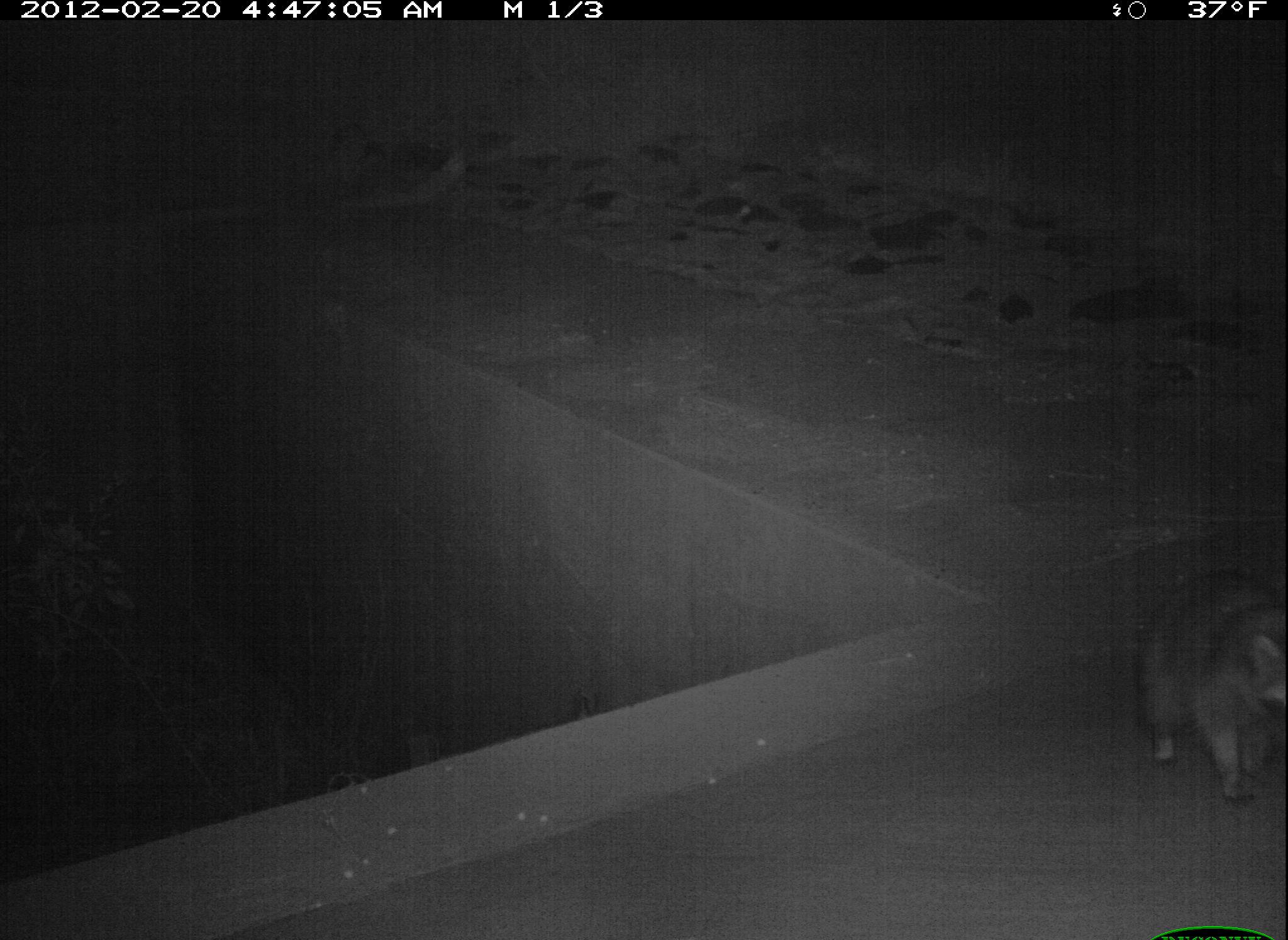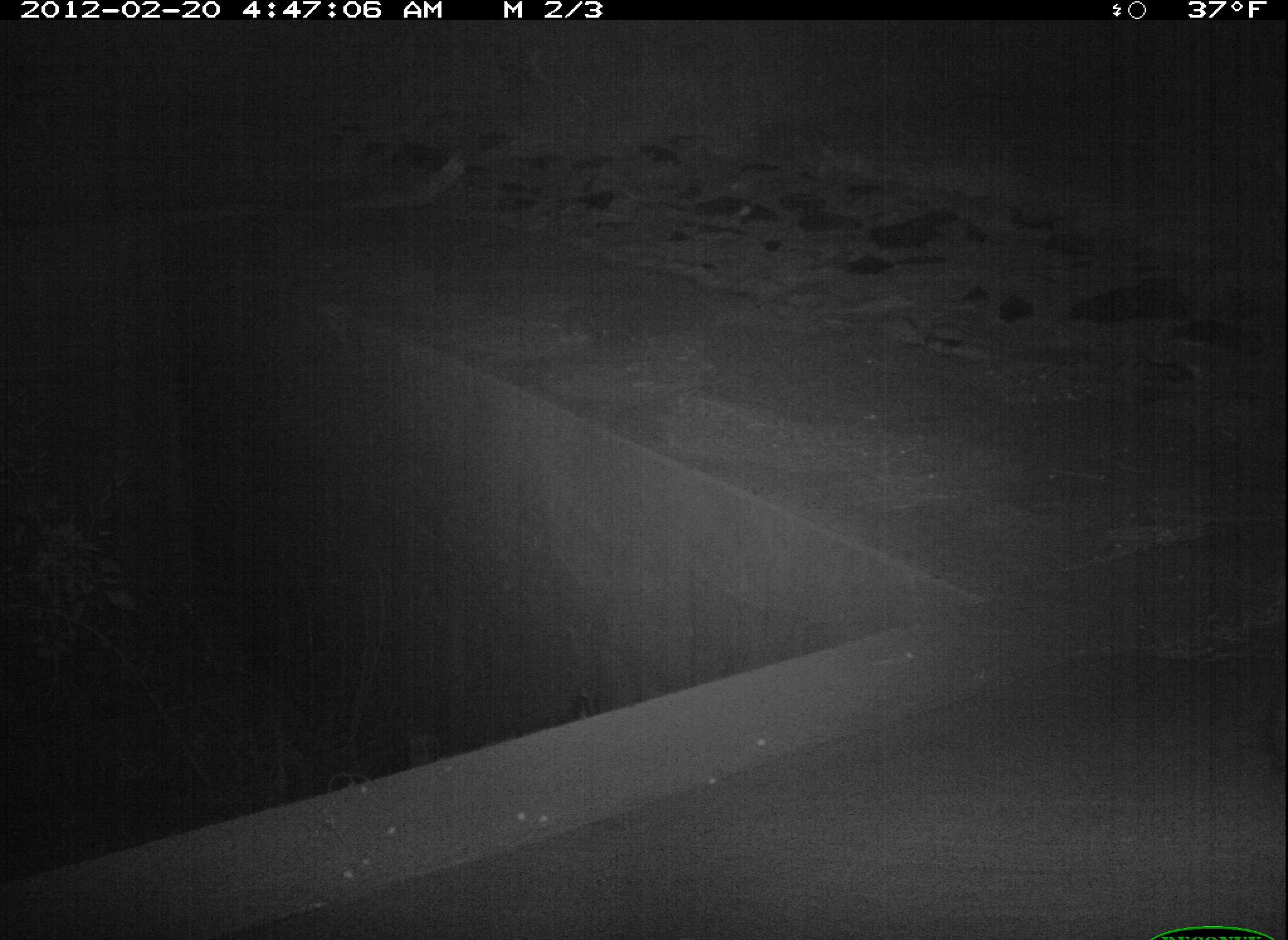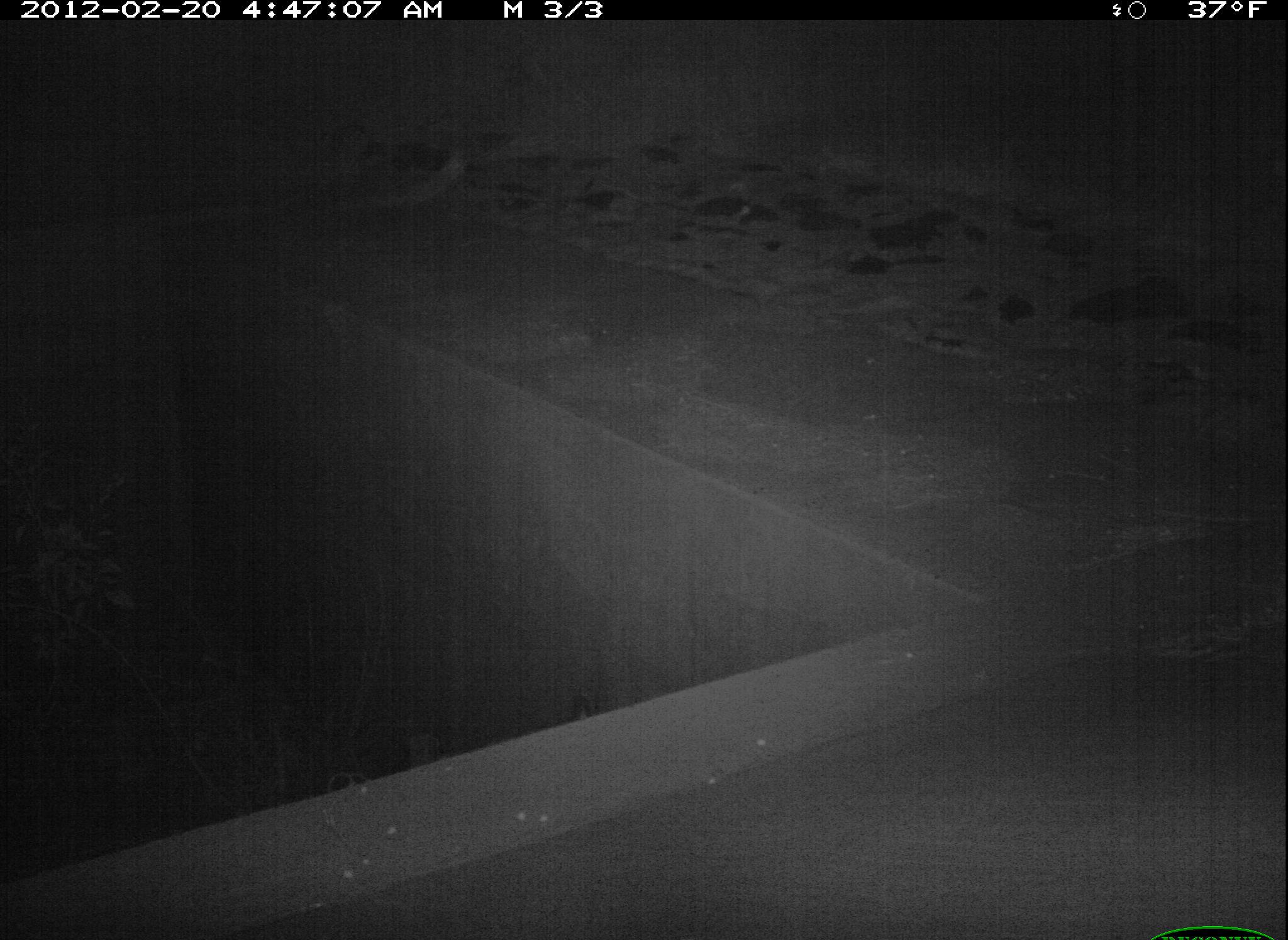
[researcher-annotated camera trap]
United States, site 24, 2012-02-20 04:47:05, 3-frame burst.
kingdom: Animalia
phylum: Chordata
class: Mammalia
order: Carnivora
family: Procyonidae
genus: Procyon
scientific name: Procyon lotor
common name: raccoon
Raccoon (Procyon lotor).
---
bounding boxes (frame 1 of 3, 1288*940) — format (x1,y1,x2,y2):
raccoon: (1140,570,1288,803)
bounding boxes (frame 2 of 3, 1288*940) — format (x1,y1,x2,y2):
raccoon: (1264,683,1288,768)